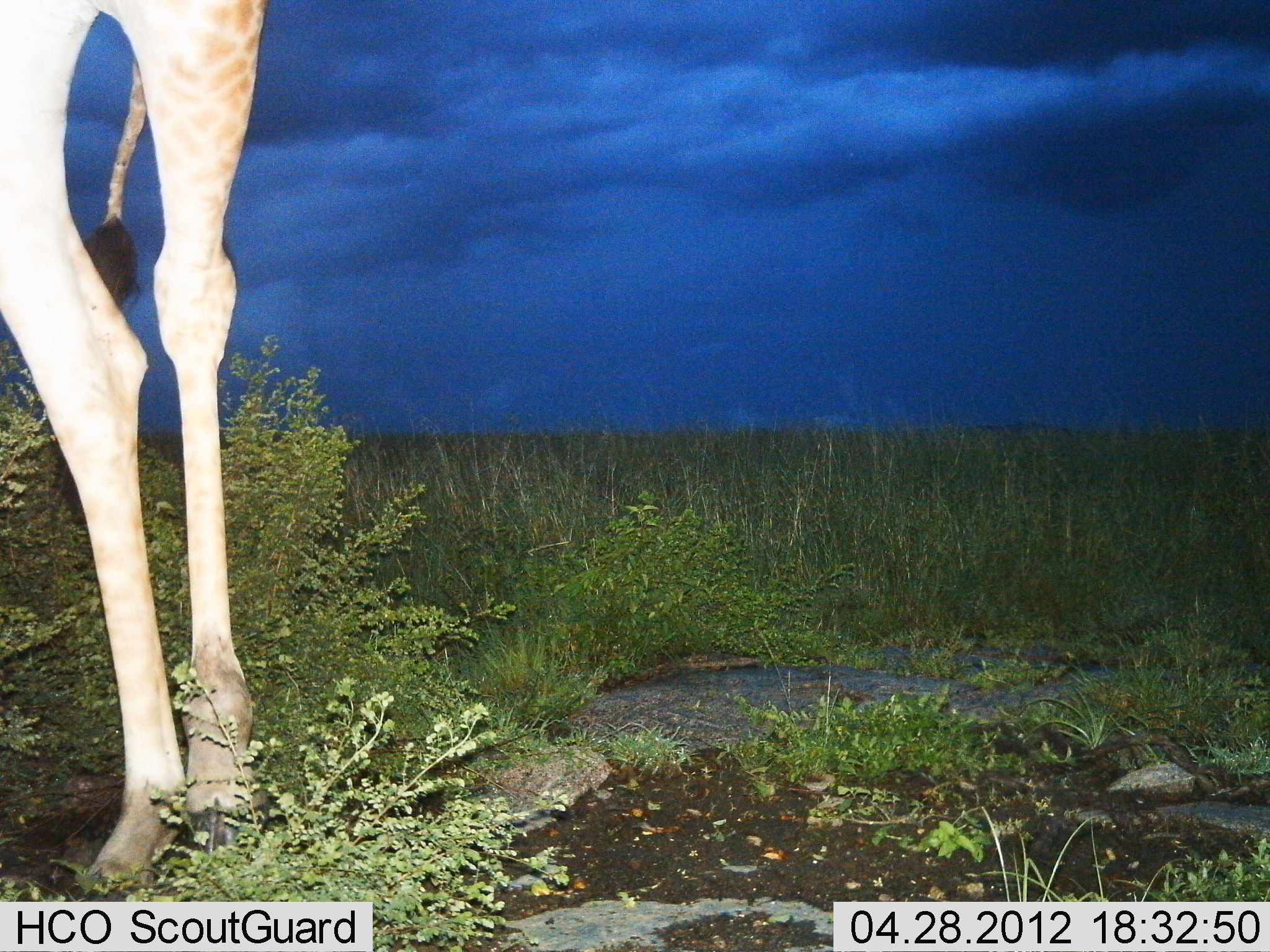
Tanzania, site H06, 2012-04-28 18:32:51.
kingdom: Animalia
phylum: Chordata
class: Mammalia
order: Artiodactyla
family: Giraffidae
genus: Giraffa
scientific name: Giraffa camelopardalis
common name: giraffe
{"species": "giraffe (Giraffa camelopardalis)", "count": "1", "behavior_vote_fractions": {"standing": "100%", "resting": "0%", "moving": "0%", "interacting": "0%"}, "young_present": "0%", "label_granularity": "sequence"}